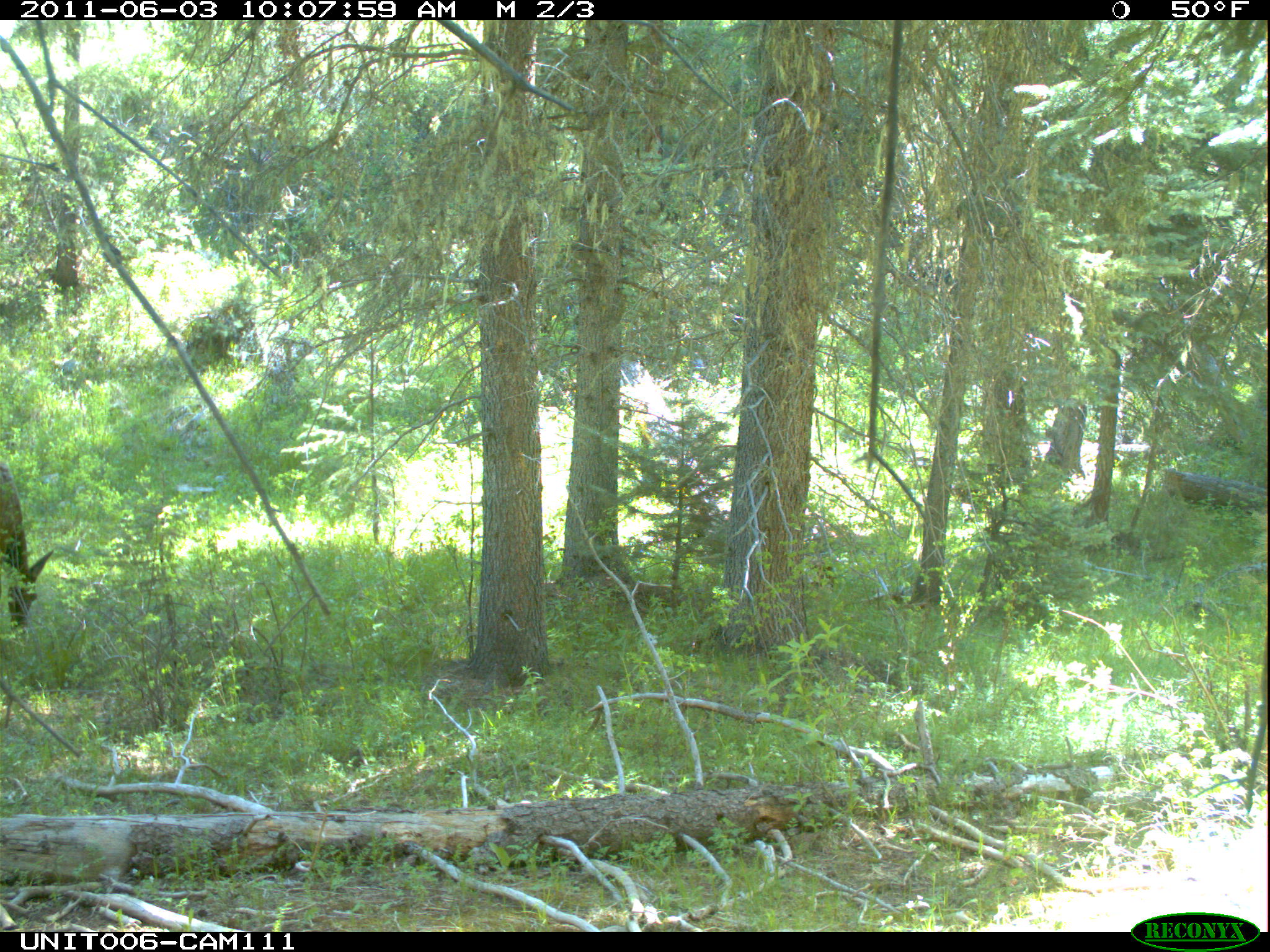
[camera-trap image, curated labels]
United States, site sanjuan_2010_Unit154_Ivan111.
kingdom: Animalia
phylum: Chordata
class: Mammalia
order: Artiodactyla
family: Cervidae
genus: Cervus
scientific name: Cervus elaphus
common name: red deer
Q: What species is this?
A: Cervus elaphus (red deer).